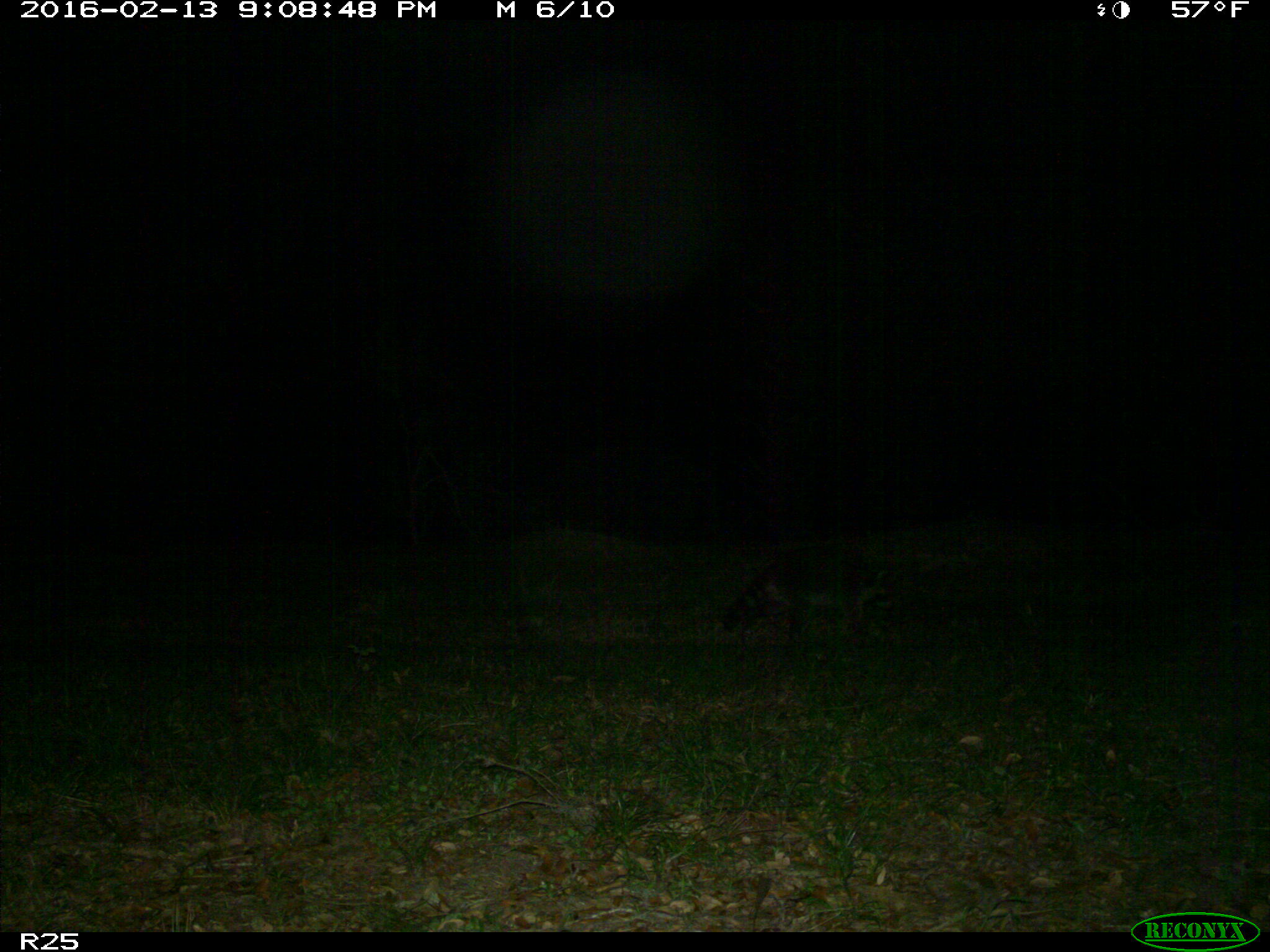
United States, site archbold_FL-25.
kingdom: Animalia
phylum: Chordata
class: Mammalia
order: Carnivora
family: Procyonidae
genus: Procyon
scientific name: Procyon lotor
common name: common raccoon